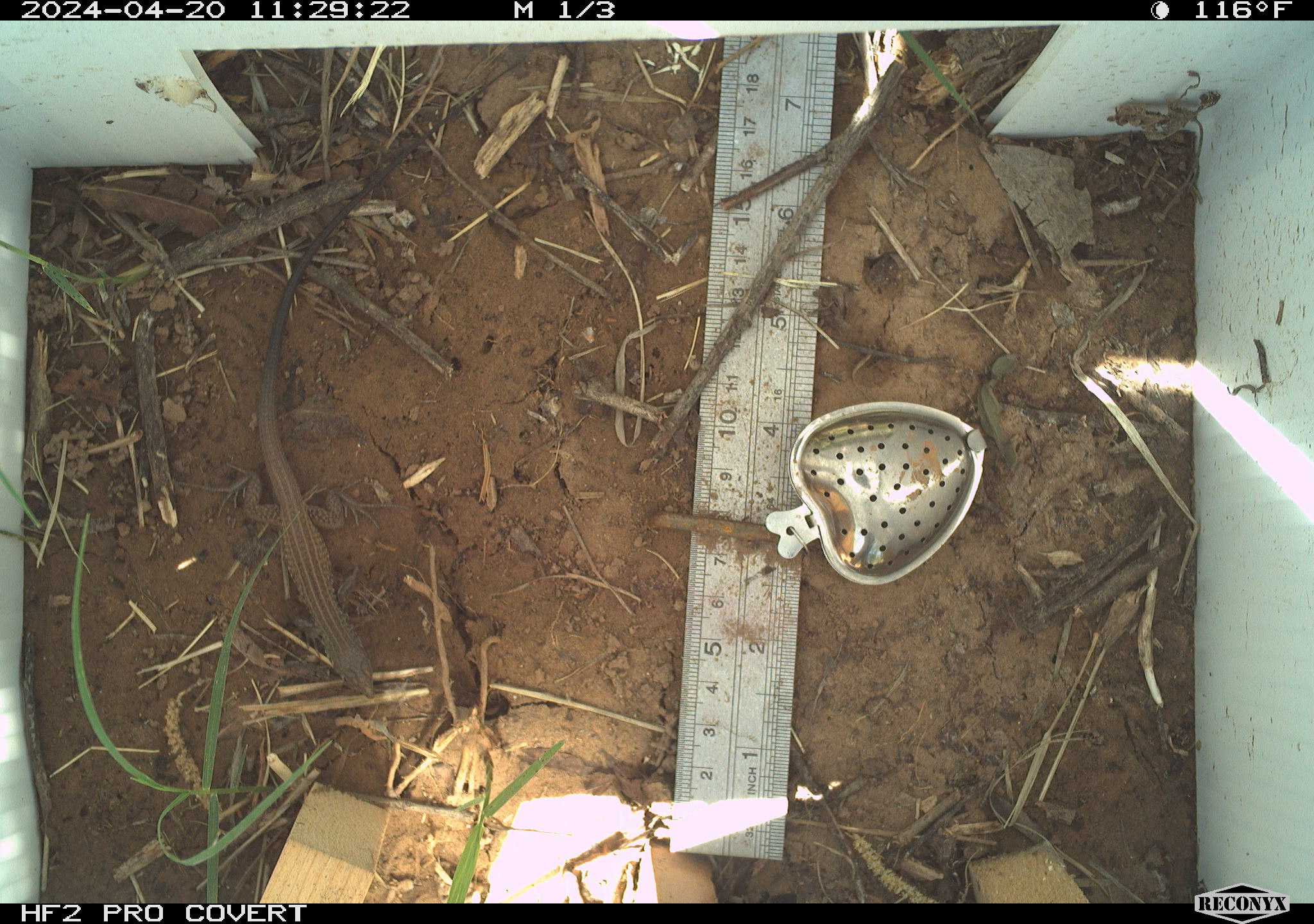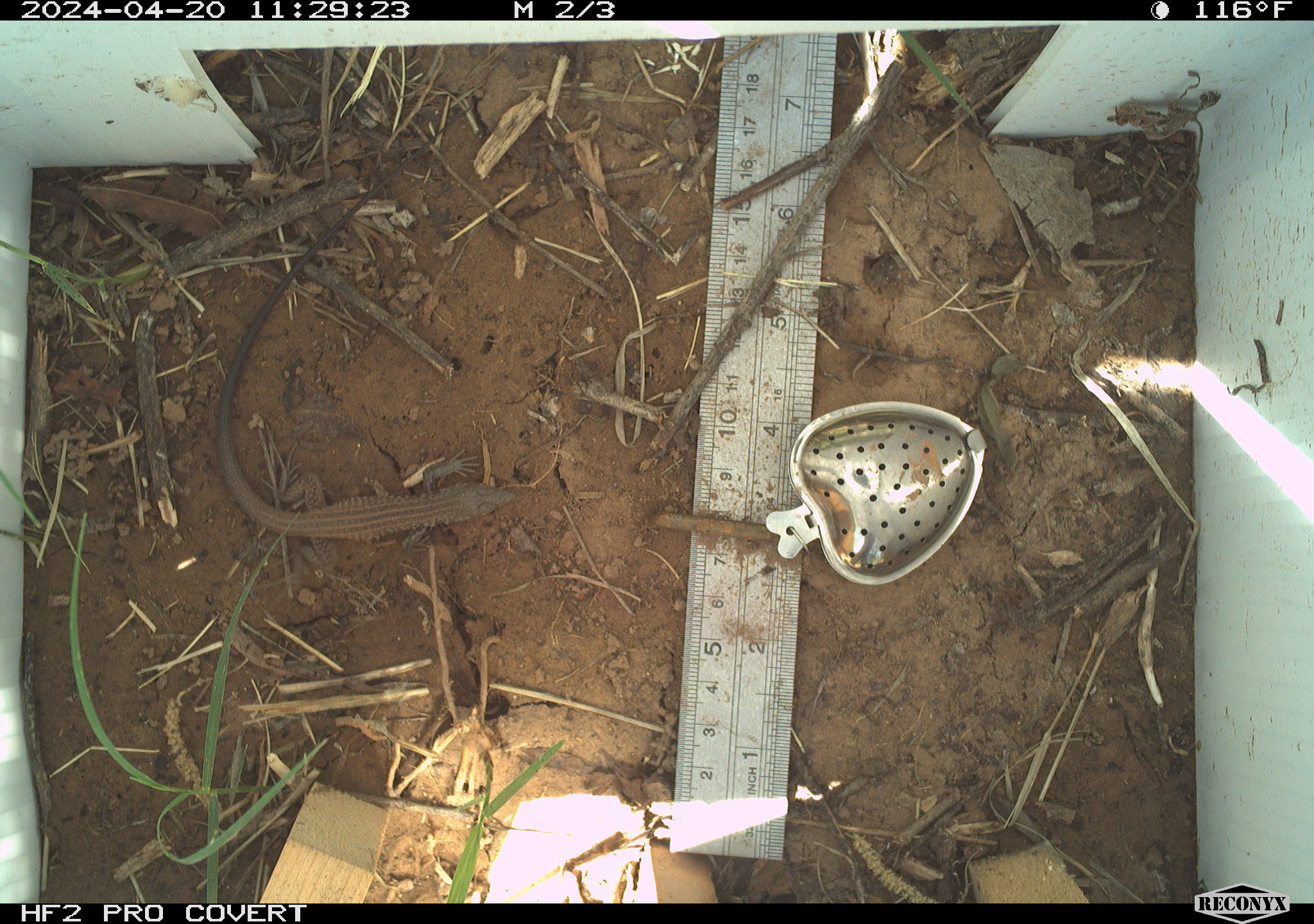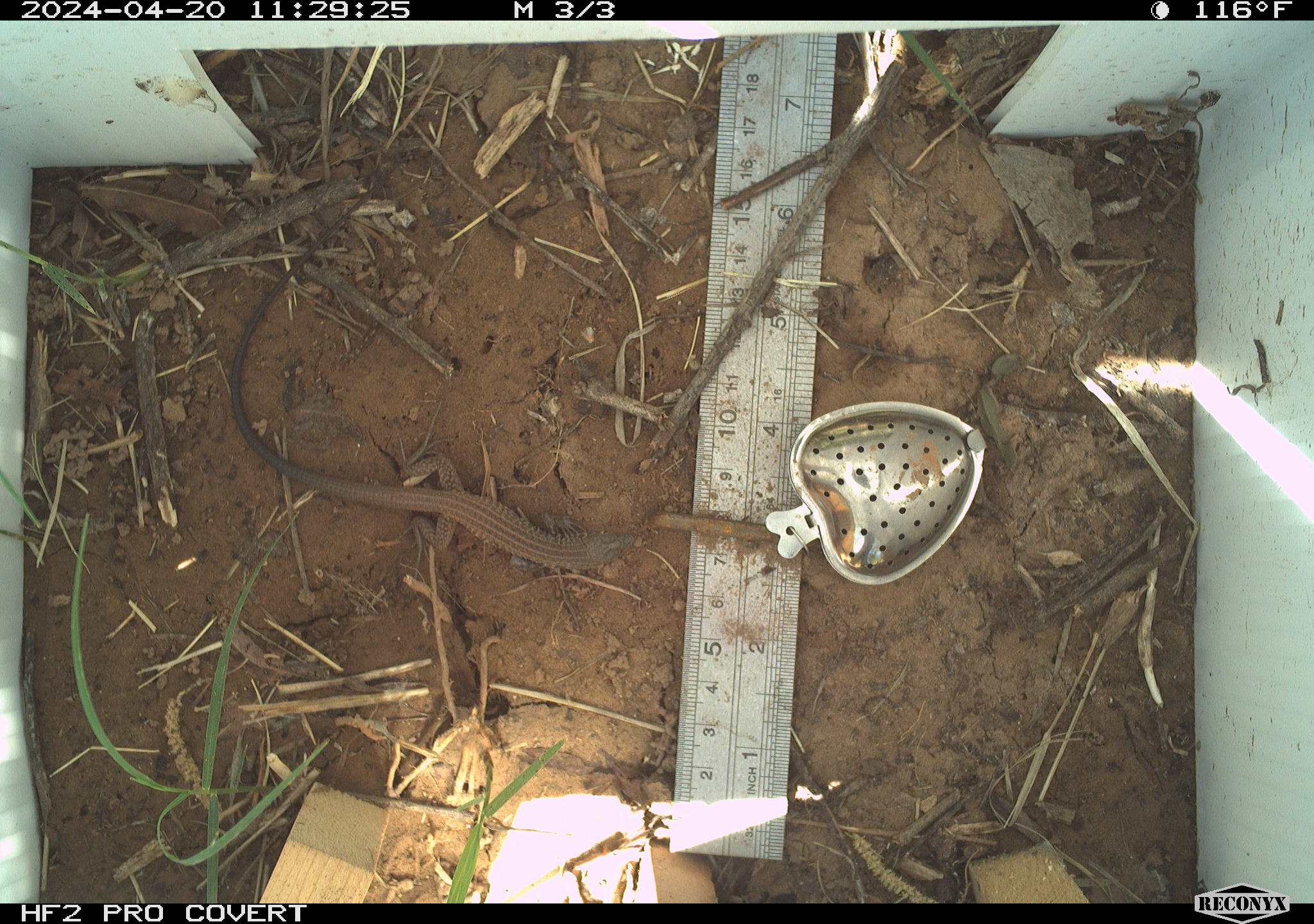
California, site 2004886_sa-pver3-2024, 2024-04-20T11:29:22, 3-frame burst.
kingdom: Animalia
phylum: Chordata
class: Reptilia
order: Squamata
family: Teiidae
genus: Aspidoscelis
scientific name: Aspidoscelis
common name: whiptail lizards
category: aspidoscelis species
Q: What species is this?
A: Aspidoscelis species (whiptail lizards) (Aspidoscelis).